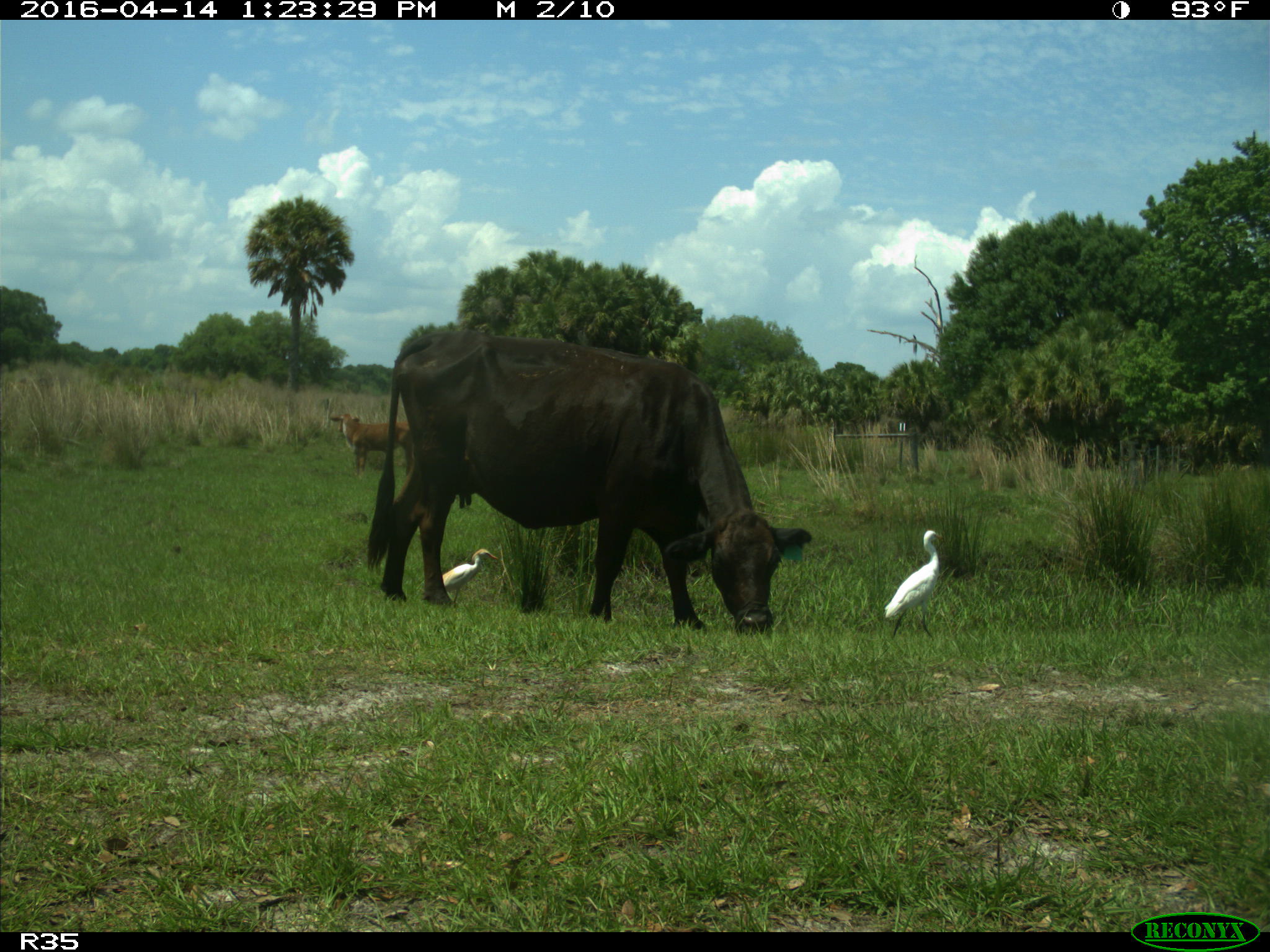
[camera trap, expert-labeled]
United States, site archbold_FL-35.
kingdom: Animalia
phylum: Chordata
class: Mammalia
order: Artiodactyla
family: Bovidae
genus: Bos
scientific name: Bos taurus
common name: domestic cow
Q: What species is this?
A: Bos taurus (domestic cow).